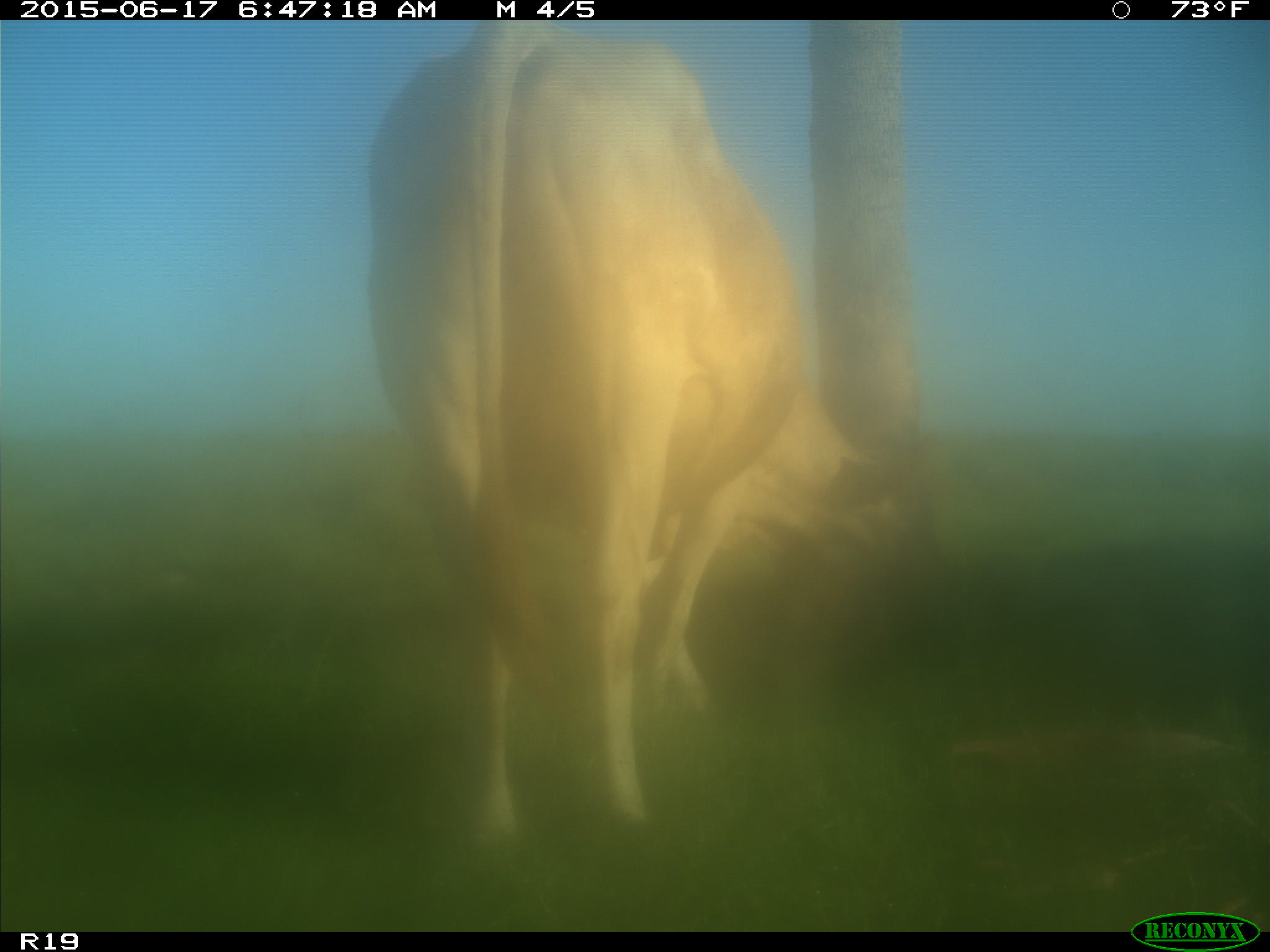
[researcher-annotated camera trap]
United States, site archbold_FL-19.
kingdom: Animalia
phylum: Chordata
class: Mammalia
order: Artiodactyla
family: Bovidae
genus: Bos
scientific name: Bos taurus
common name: domestic cow